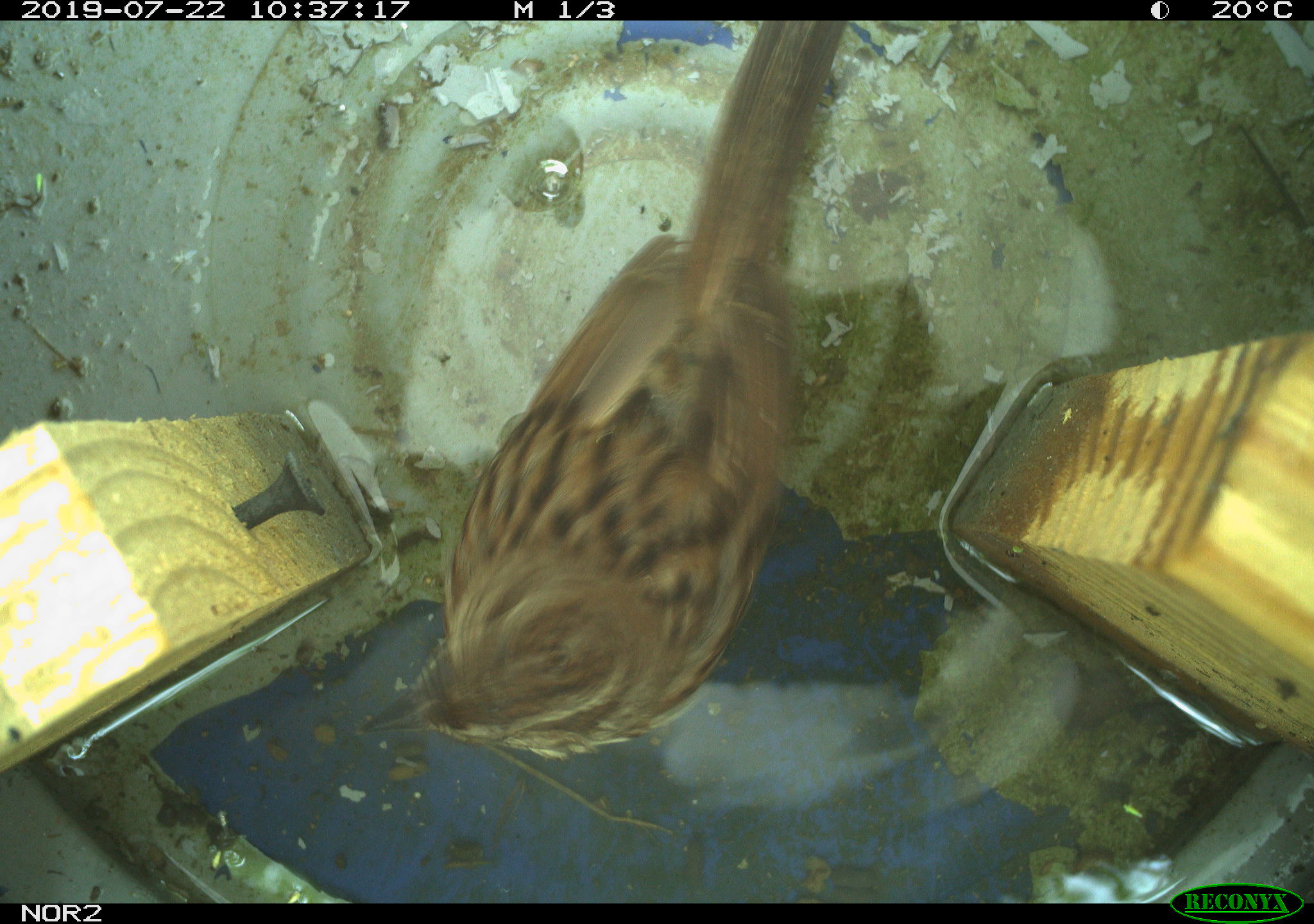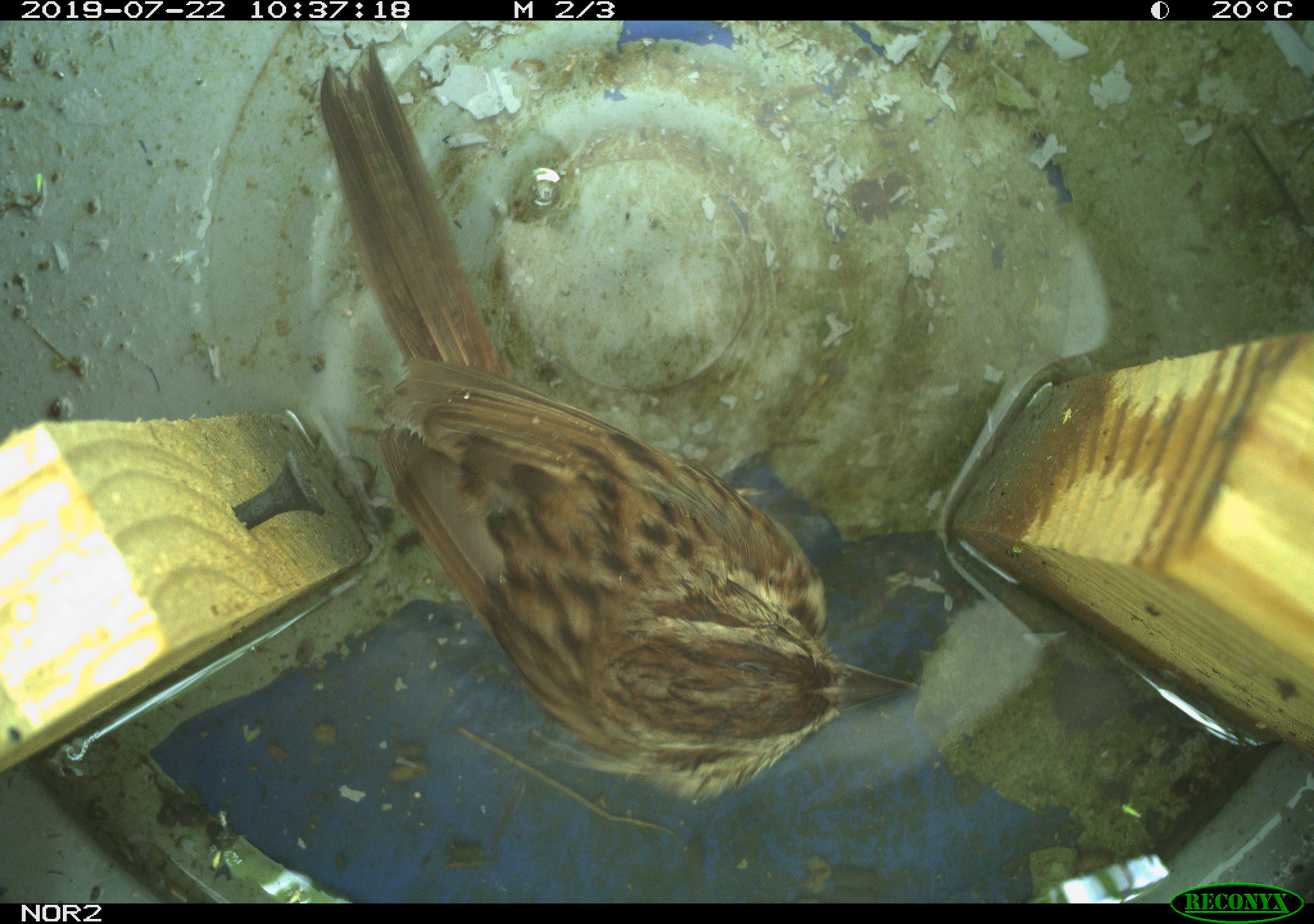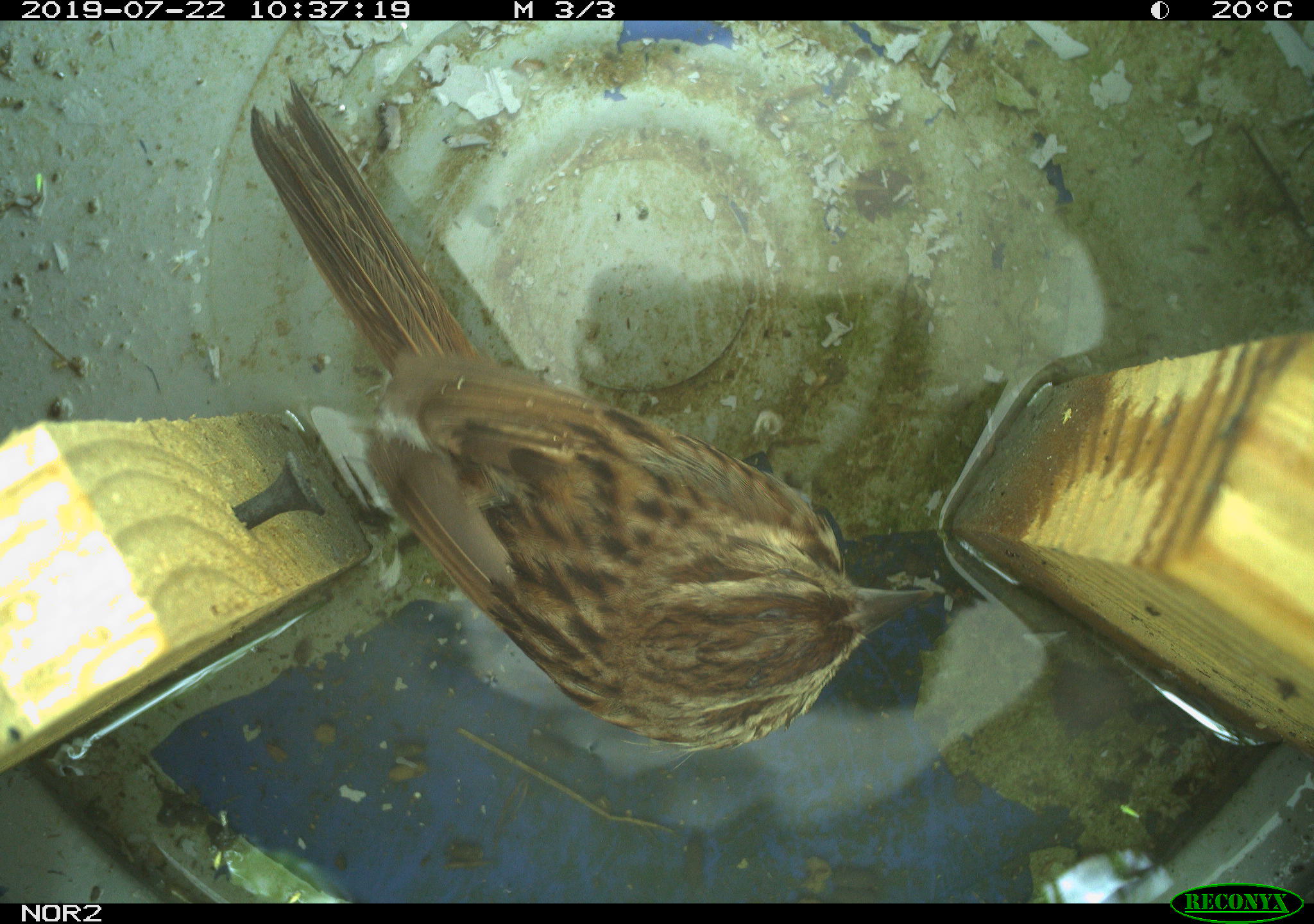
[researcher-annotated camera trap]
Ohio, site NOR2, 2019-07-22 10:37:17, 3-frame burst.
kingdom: Animalia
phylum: Chordata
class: Aves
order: Passeriformes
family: Passerellidae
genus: Melospiza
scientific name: Melospiza melodia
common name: song sparrow